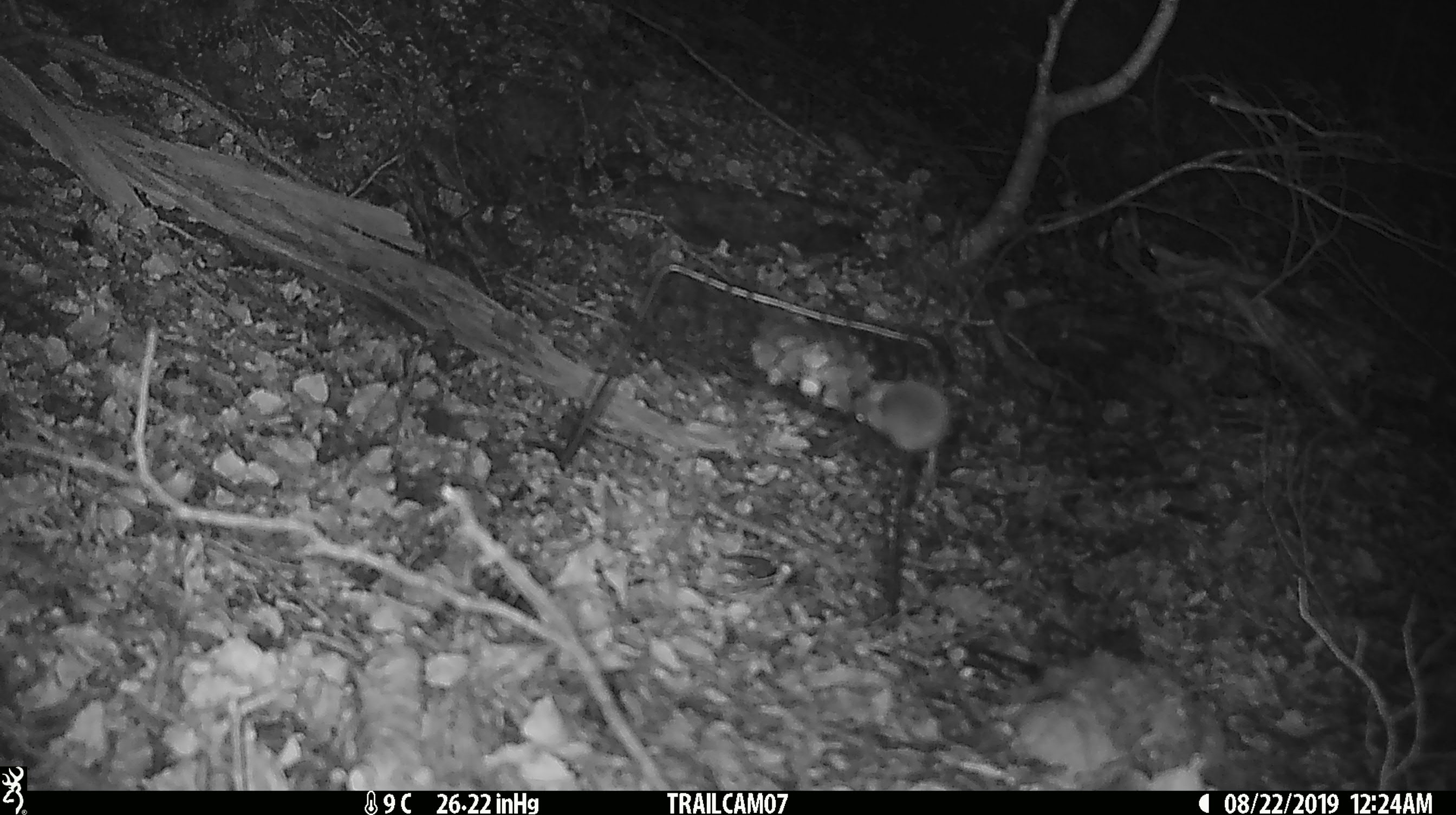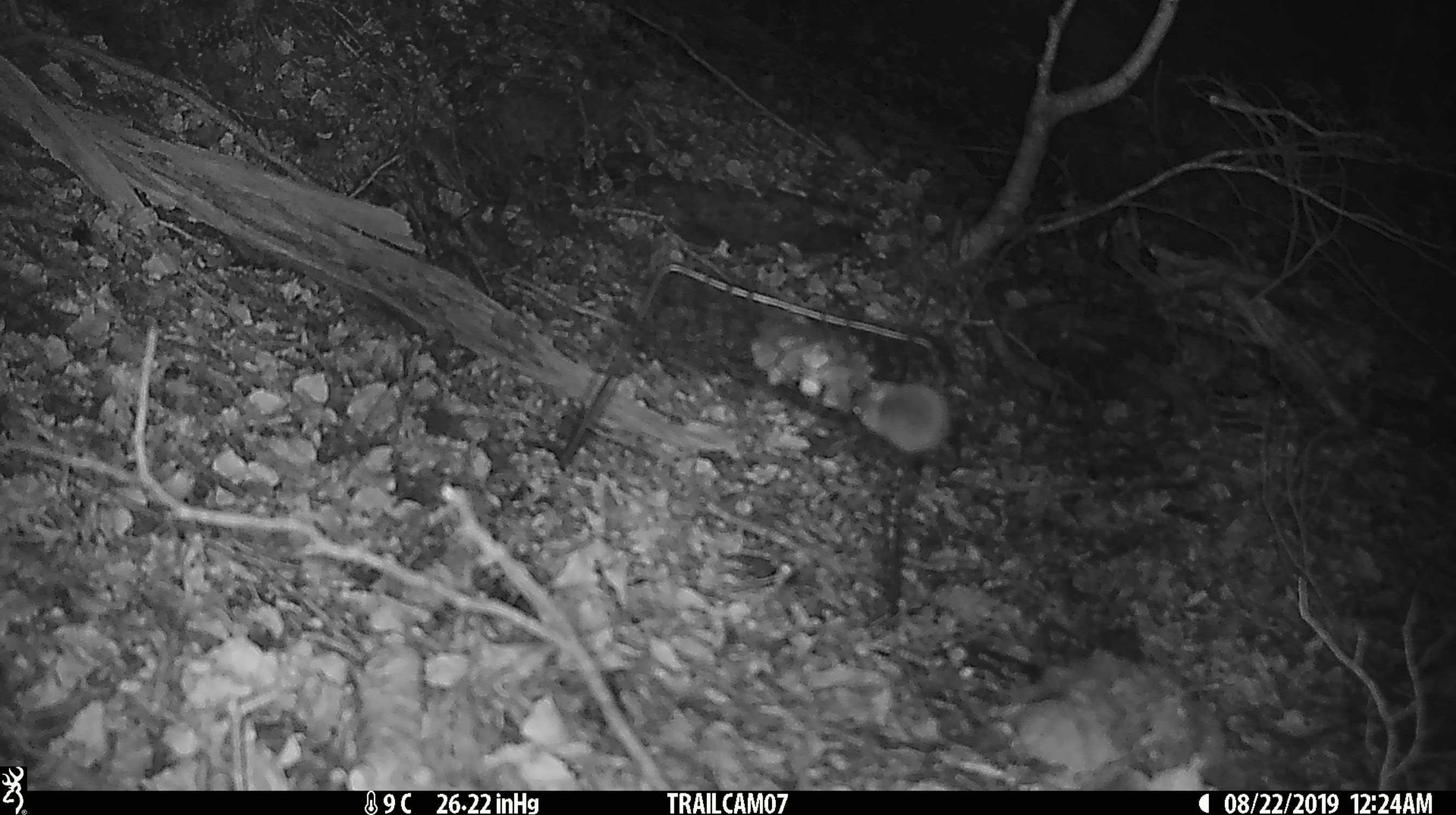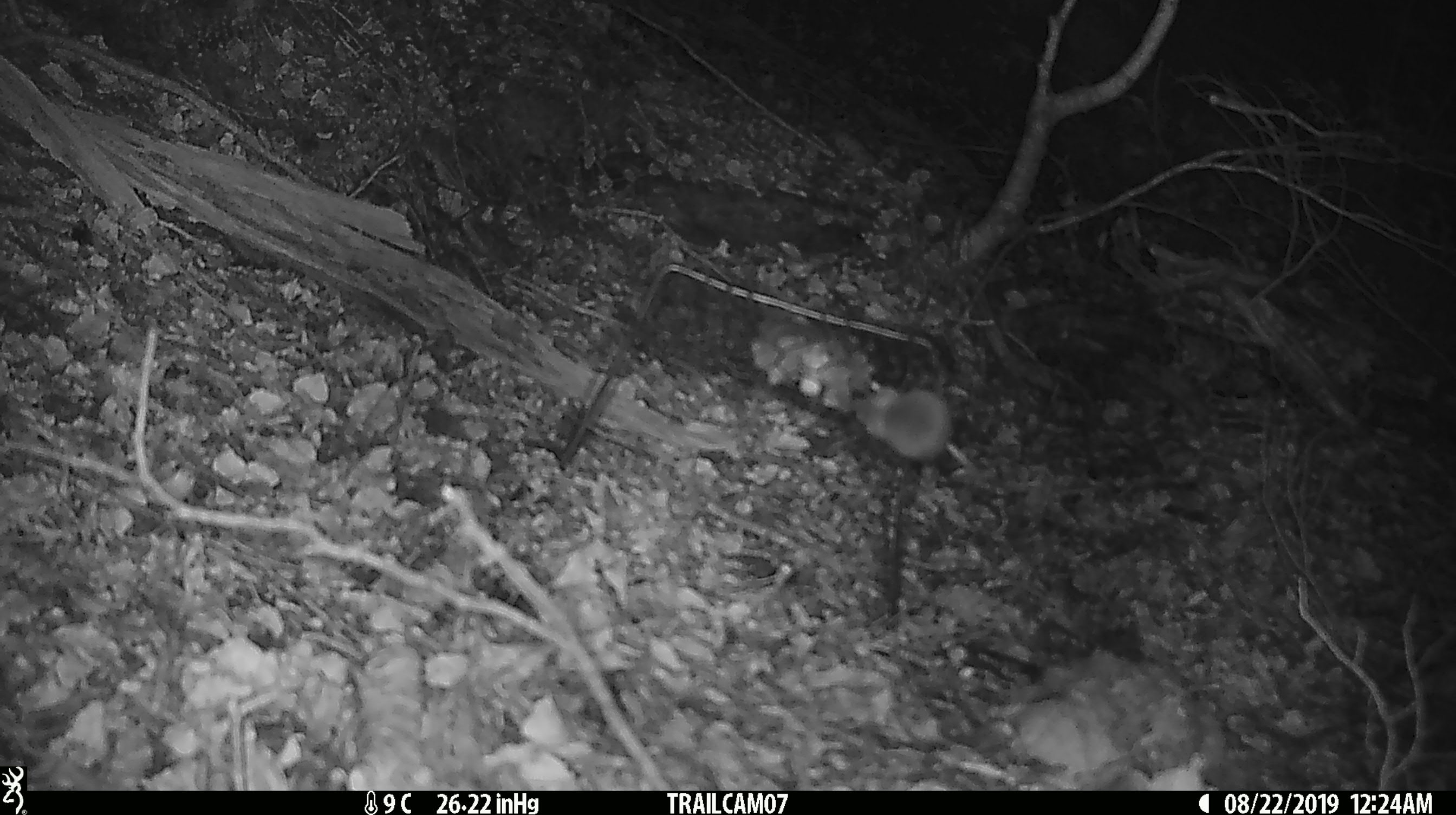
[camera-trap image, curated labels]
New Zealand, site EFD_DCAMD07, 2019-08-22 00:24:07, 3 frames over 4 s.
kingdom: Animalia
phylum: Chordata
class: Mammalia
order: Rodentia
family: Muridae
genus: Mus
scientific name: Mus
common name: mouse